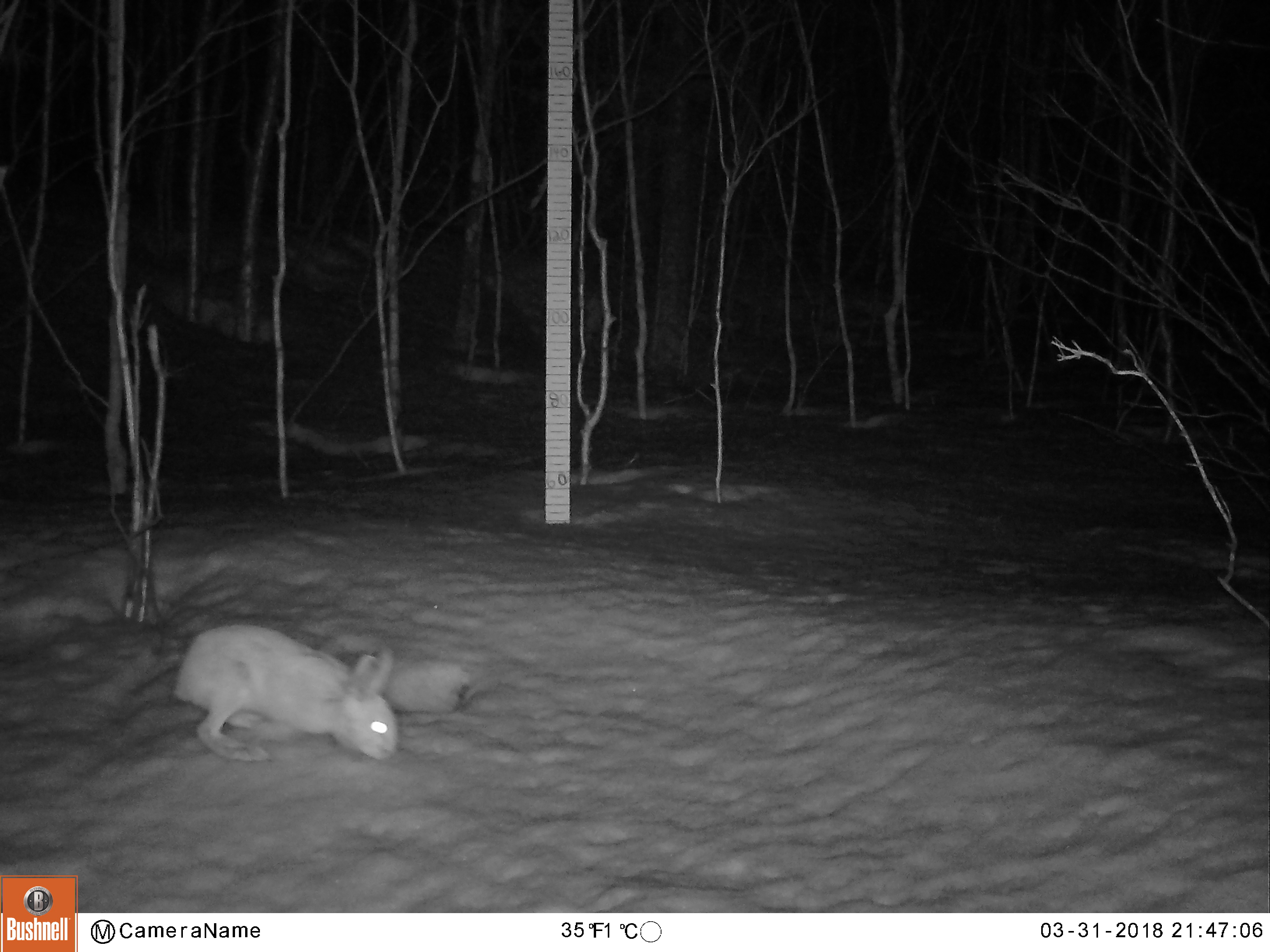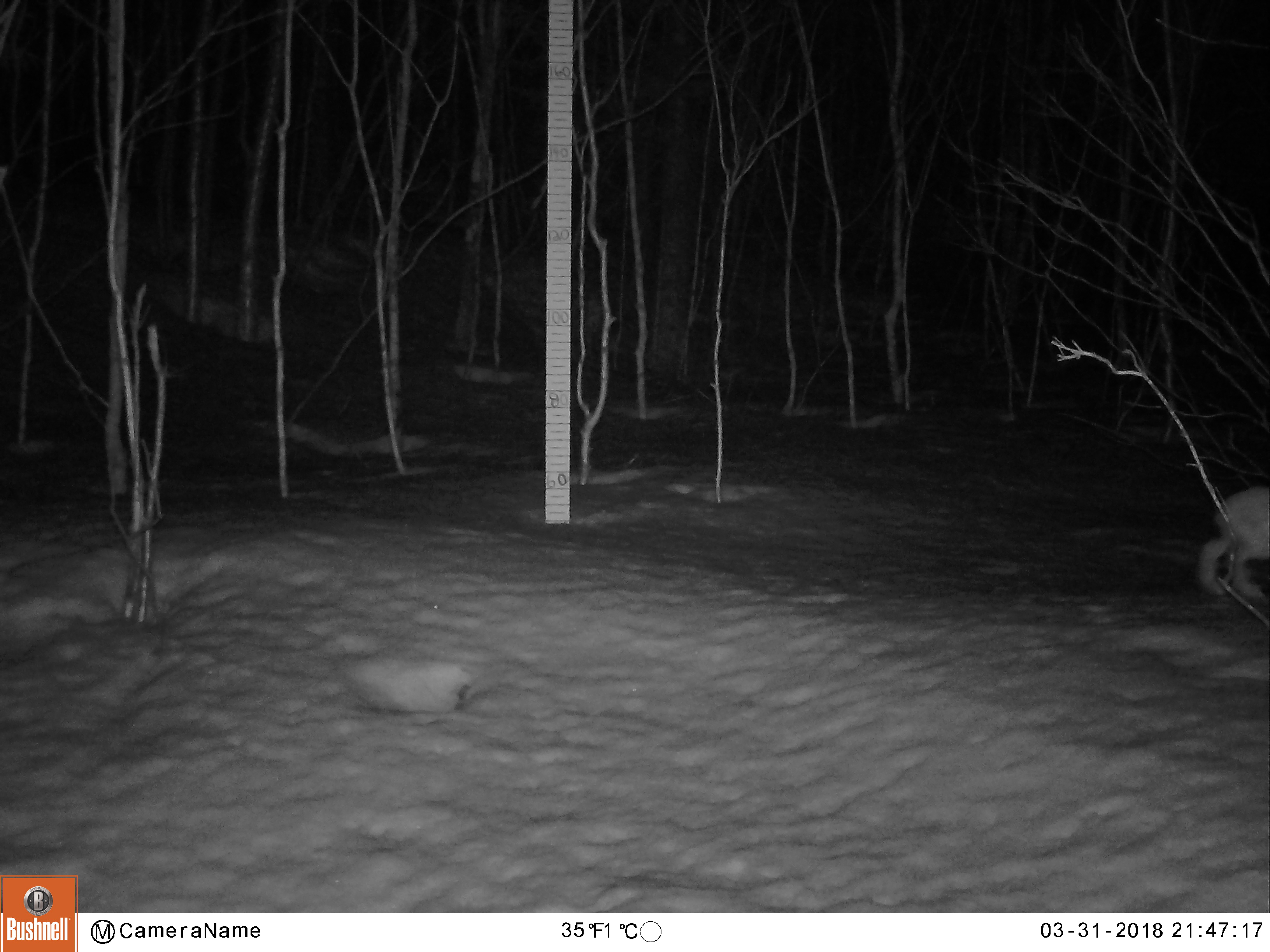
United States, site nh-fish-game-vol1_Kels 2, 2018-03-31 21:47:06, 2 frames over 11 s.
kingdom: Animalia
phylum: Chordata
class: Mammalia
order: Lagomorpha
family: Leporidae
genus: Lepus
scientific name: Lepus americanus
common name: snowshoe hare